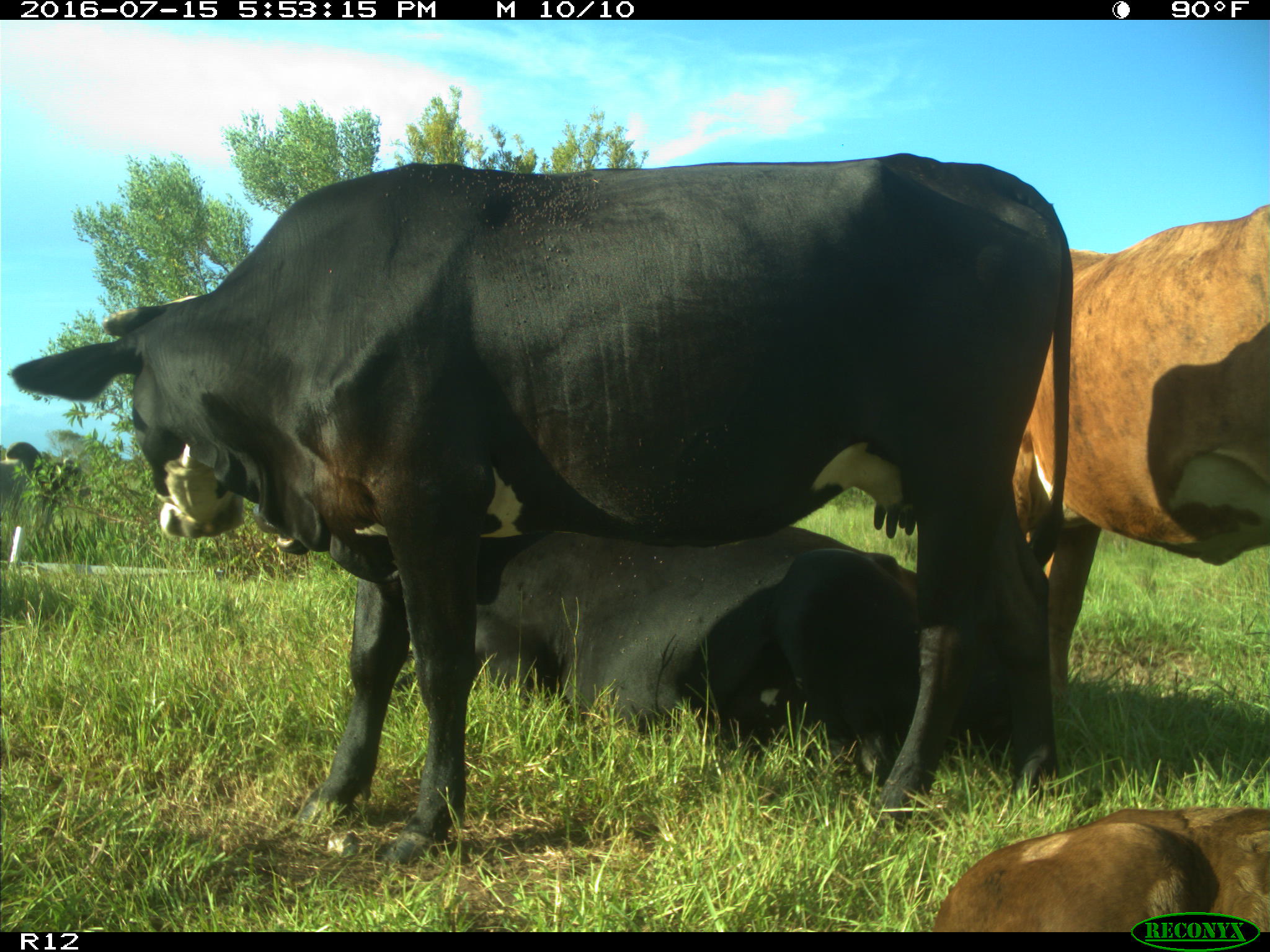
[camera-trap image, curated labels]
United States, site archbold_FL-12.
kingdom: Animalia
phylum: Chordata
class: Mammalia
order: Artiodactyla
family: Bovidae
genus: Bos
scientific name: Bos taurus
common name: domestic cow